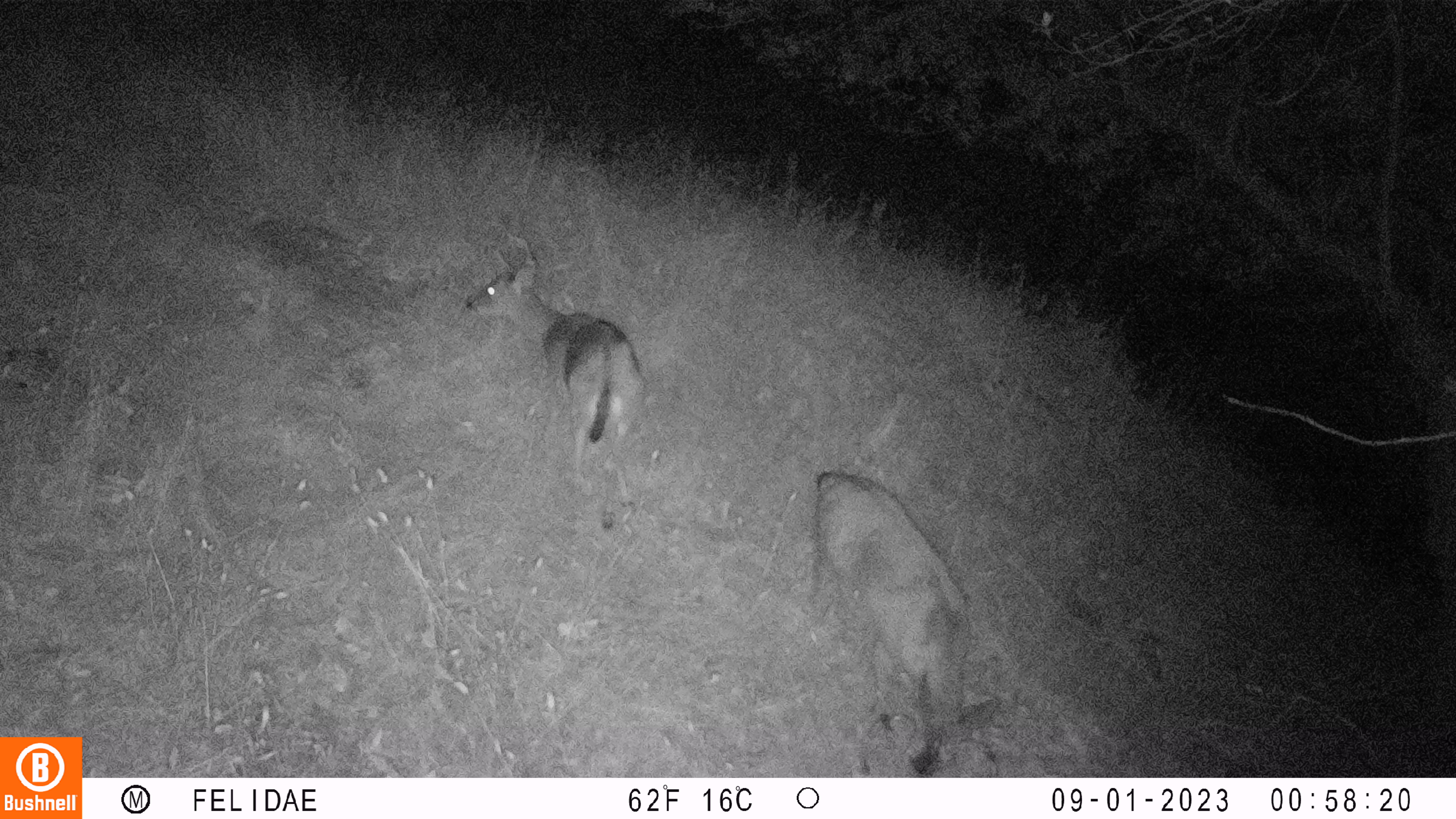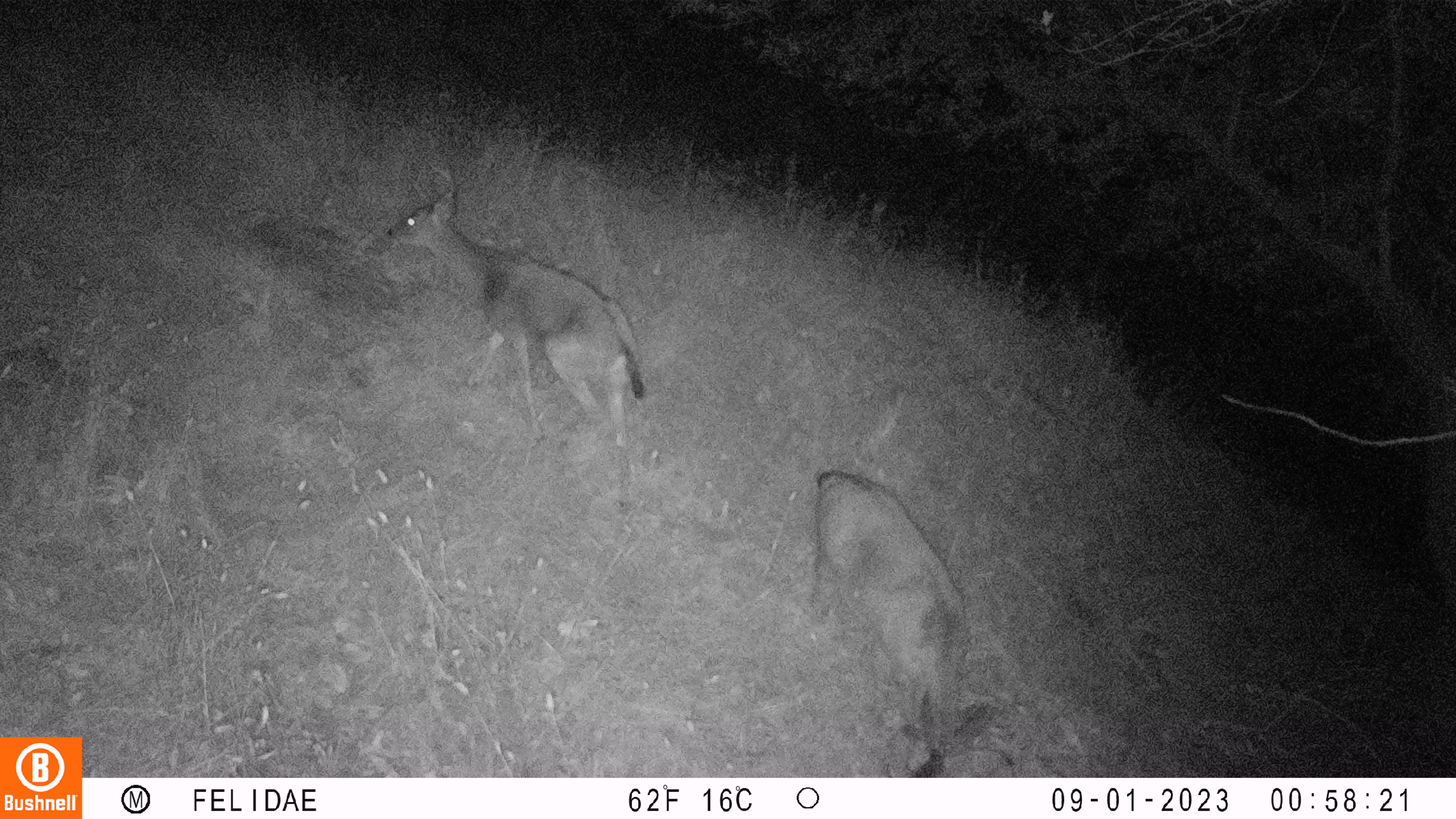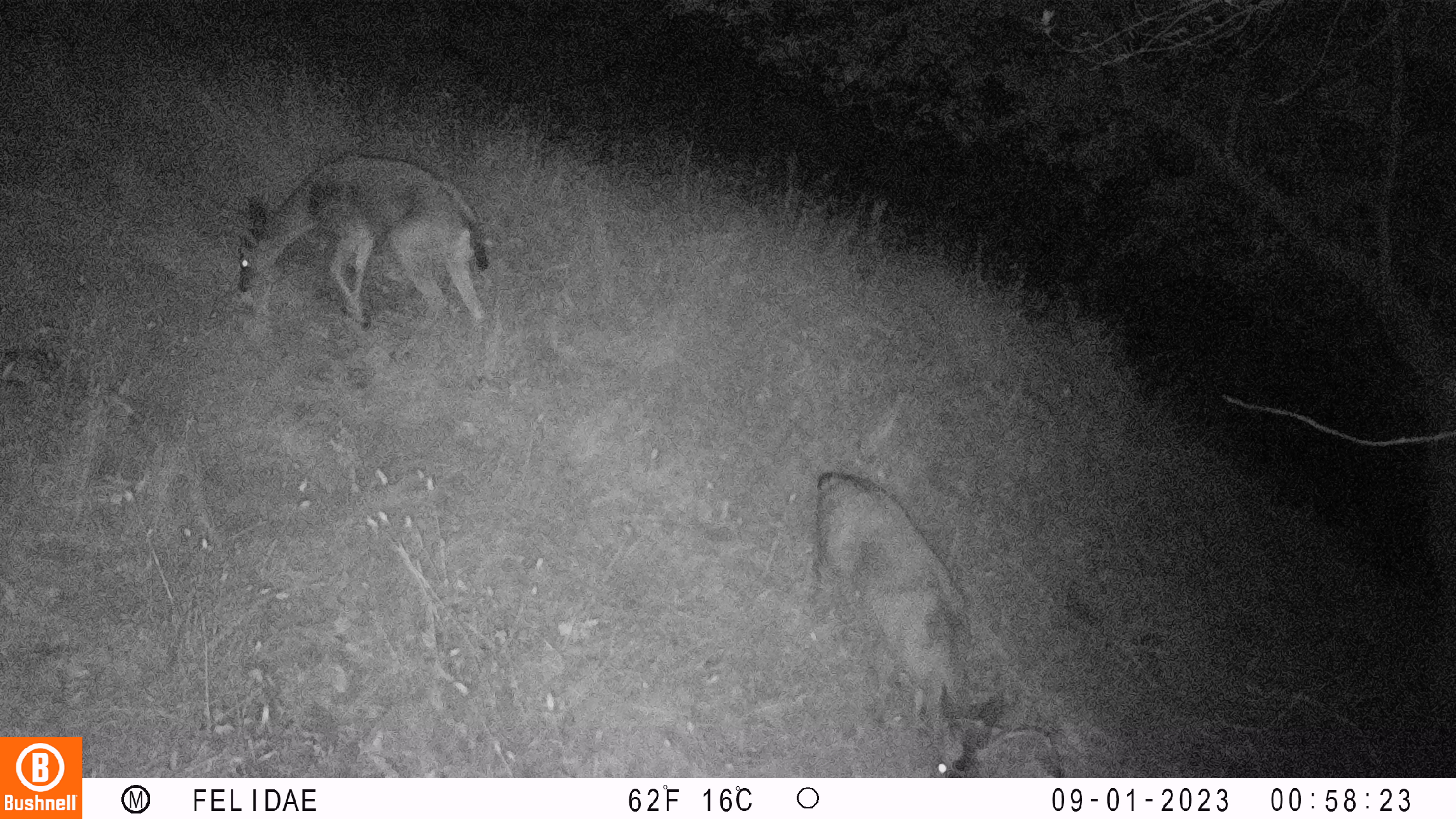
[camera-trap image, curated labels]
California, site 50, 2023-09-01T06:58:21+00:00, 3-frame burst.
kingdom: Animalia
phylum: Chordata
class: Mammalia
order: Artiodactyla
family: Cervidae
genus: Odocoileus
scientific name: Odocoileus hemionus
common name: mule deer